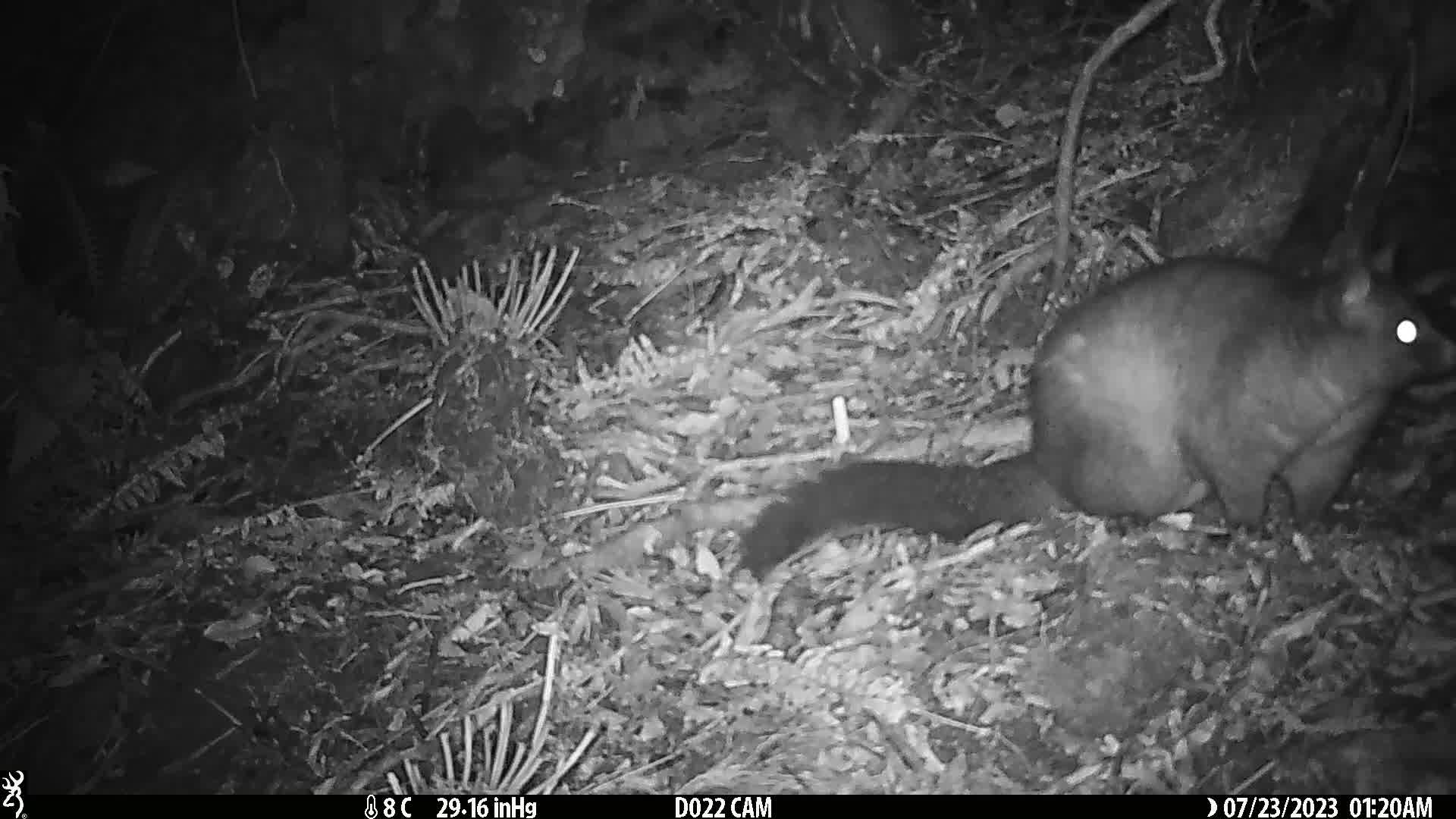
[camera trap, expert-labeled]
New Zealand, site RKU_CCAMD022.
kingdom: Animalia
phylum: Chordata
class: Mammalia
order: Diprotodontia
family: Phalangeridae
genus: Trichosurus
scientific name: Trichosurus vulpecula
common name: common brushtail possum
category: possum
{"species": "possum (common brushtail possum) (Trichosurus vulpecula)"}